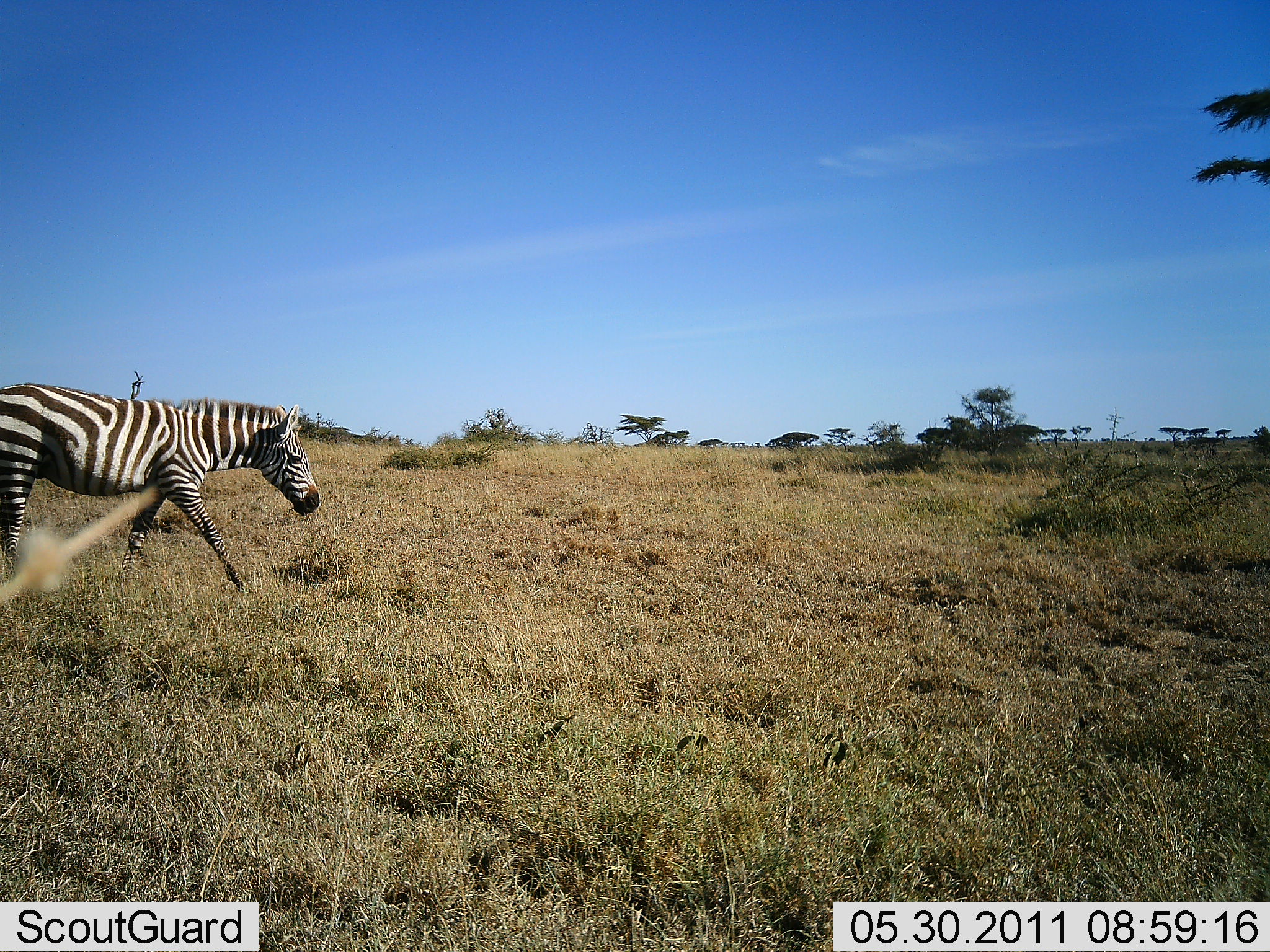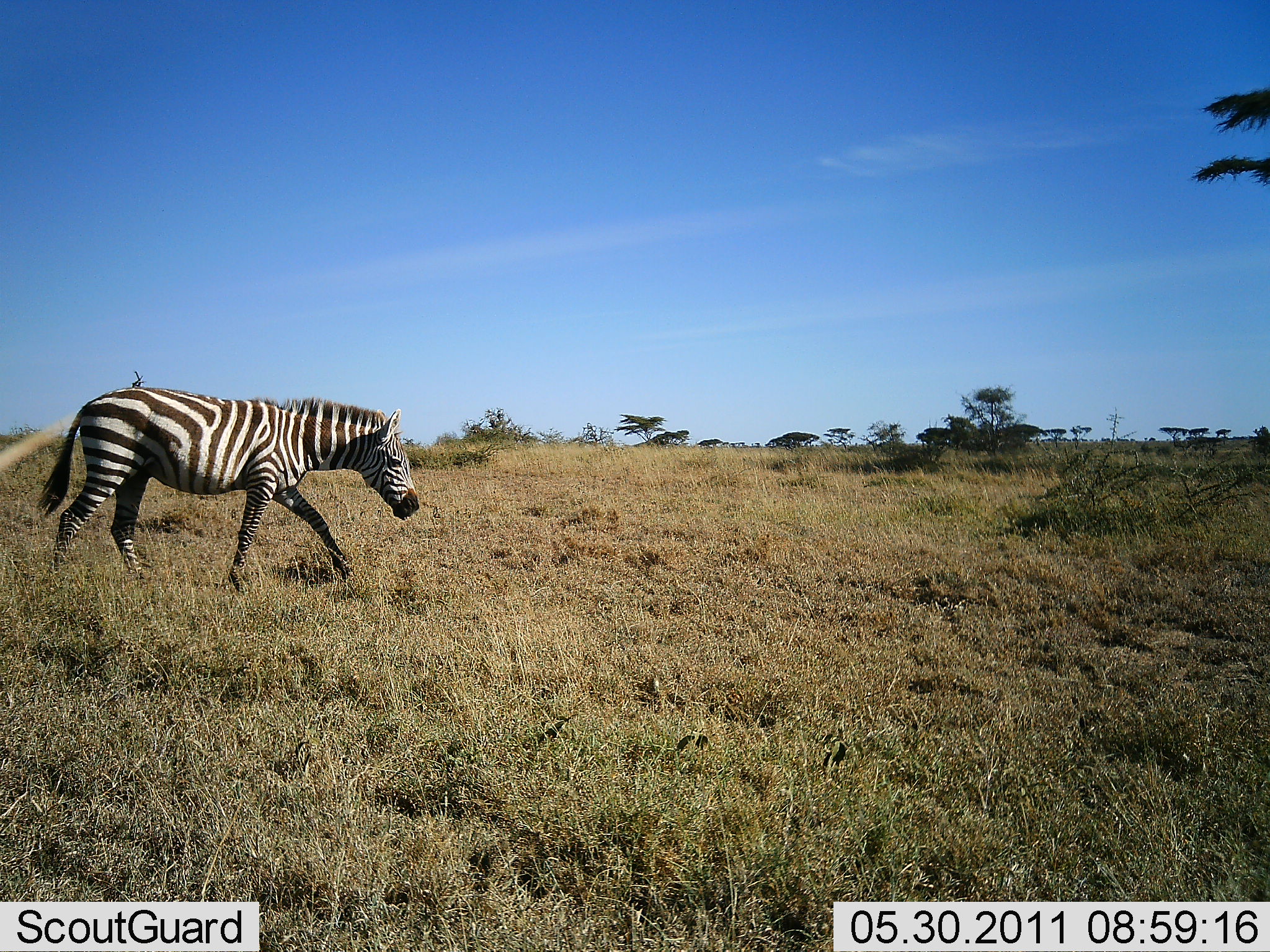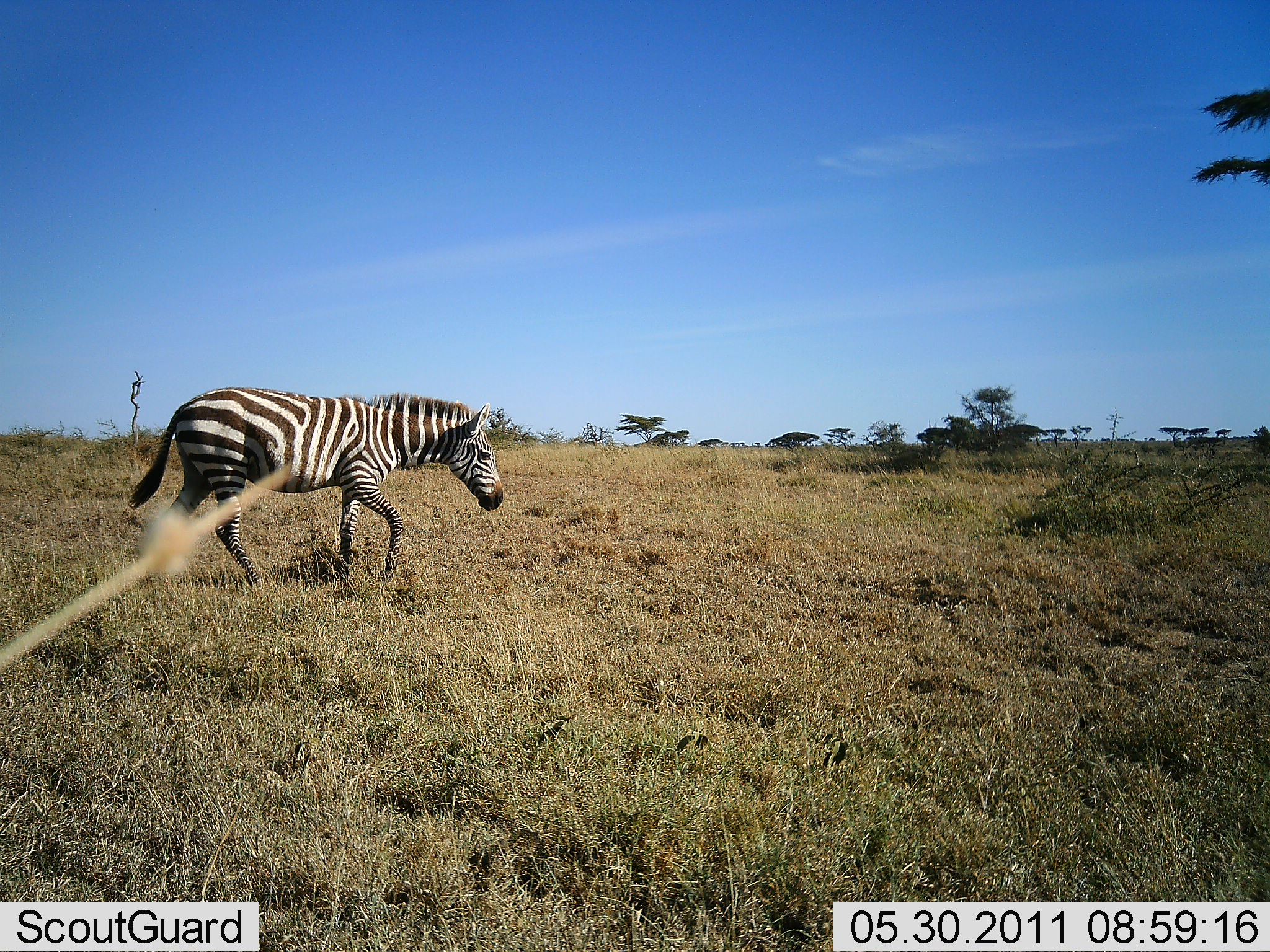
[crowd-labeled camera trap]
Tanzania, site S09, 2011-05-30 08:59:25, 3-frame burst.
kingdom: Animalia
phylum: Chordata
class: Mammalia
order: Perissodactyla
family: Equidae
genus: Equus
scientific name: Equus quagga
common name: plains zebra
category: zebra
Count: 1.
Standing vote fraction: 8%.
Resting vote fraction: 0%.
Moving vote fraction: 100%.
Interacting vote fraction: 0%.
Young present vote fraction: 0%.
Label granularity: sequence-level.